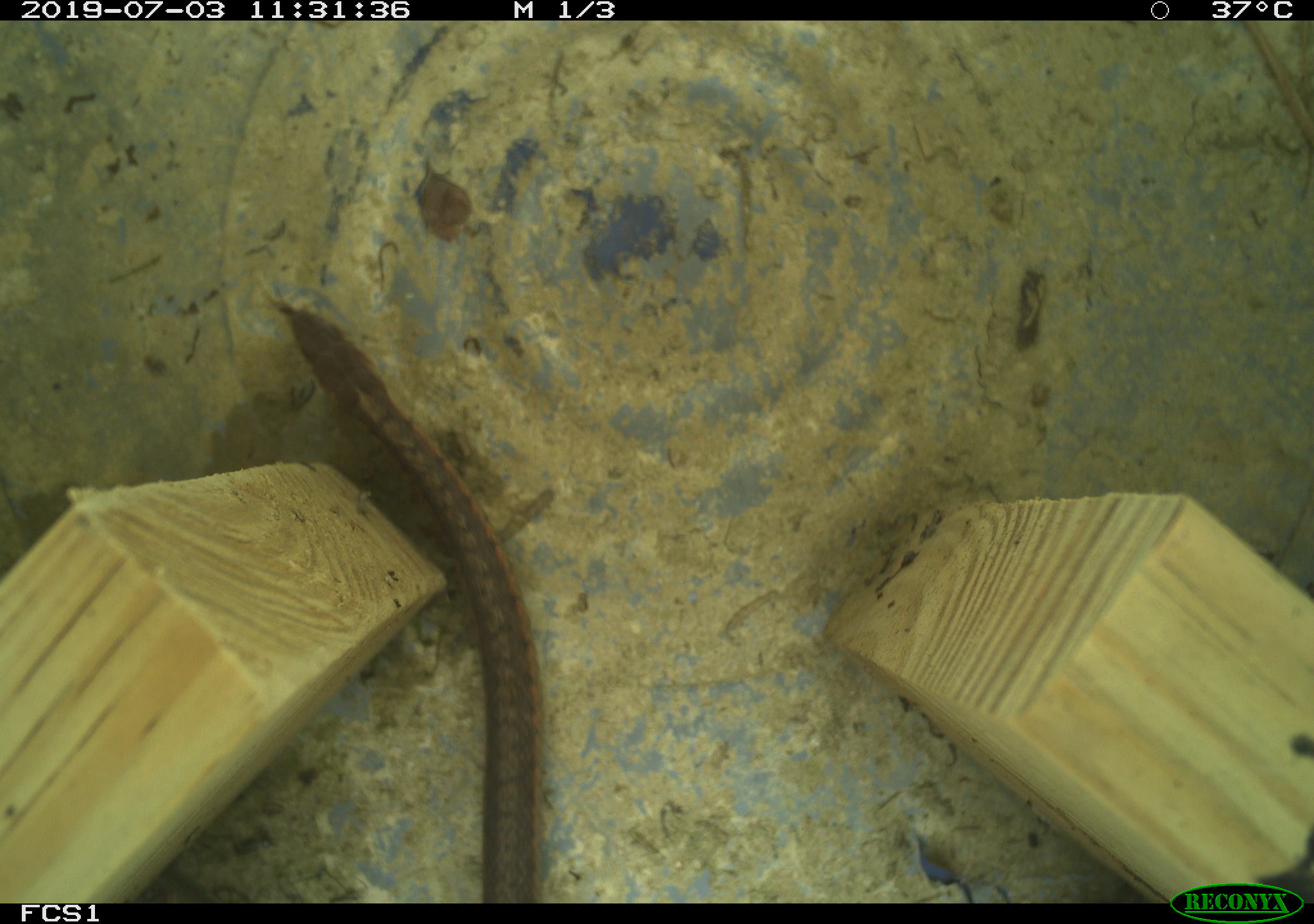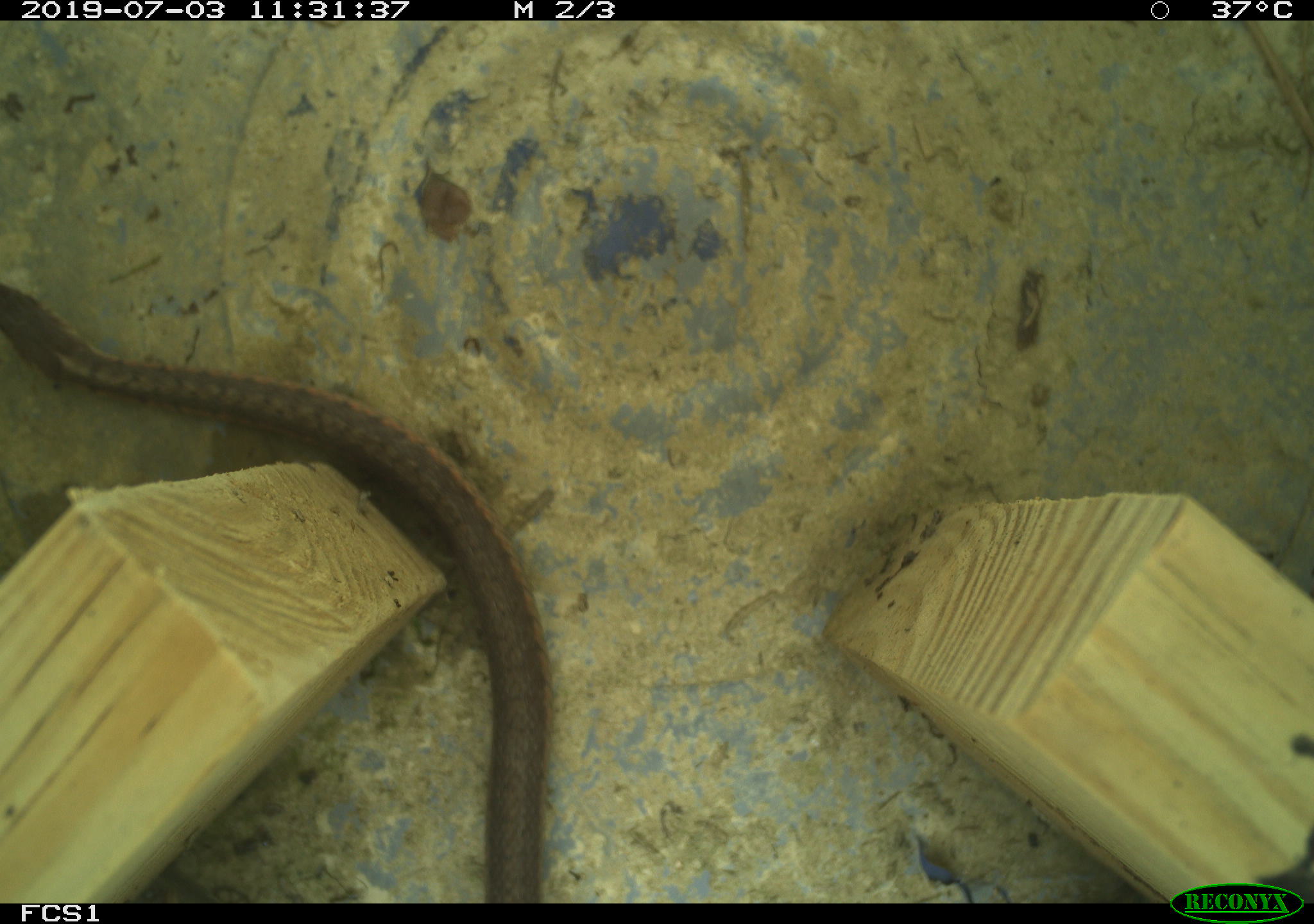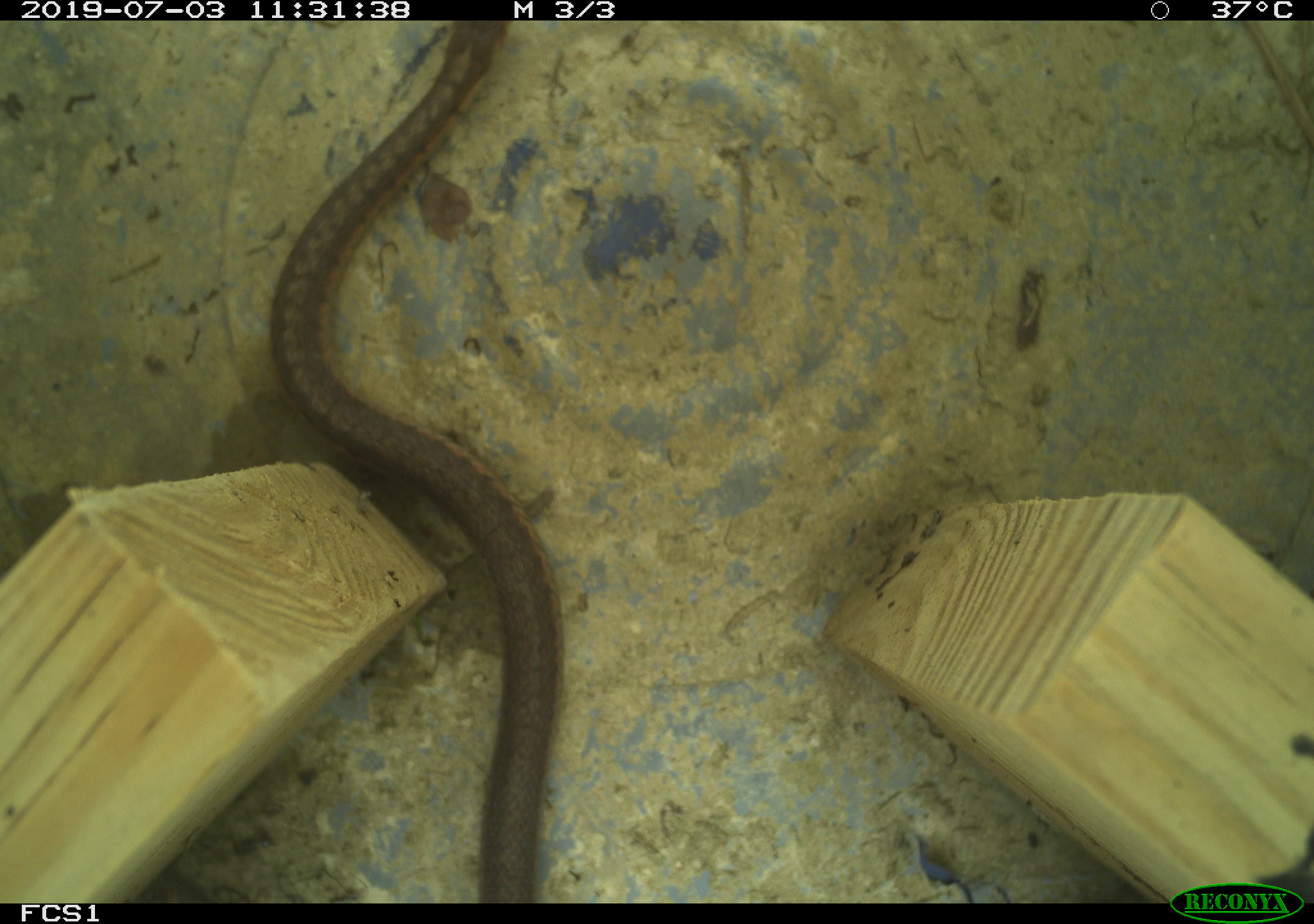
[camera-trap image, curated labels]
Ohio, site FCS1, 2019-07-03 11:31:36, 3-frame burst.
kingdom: Animalia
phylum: Chordata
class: Reptilia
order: Squamata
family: Colubridae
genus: Thamnophis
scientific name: Thamnophis sirtalis sirtalis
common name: eastern gartersnake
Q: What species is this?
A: Eastern gartersnake (Thamnophis sirtalis sirtalis).